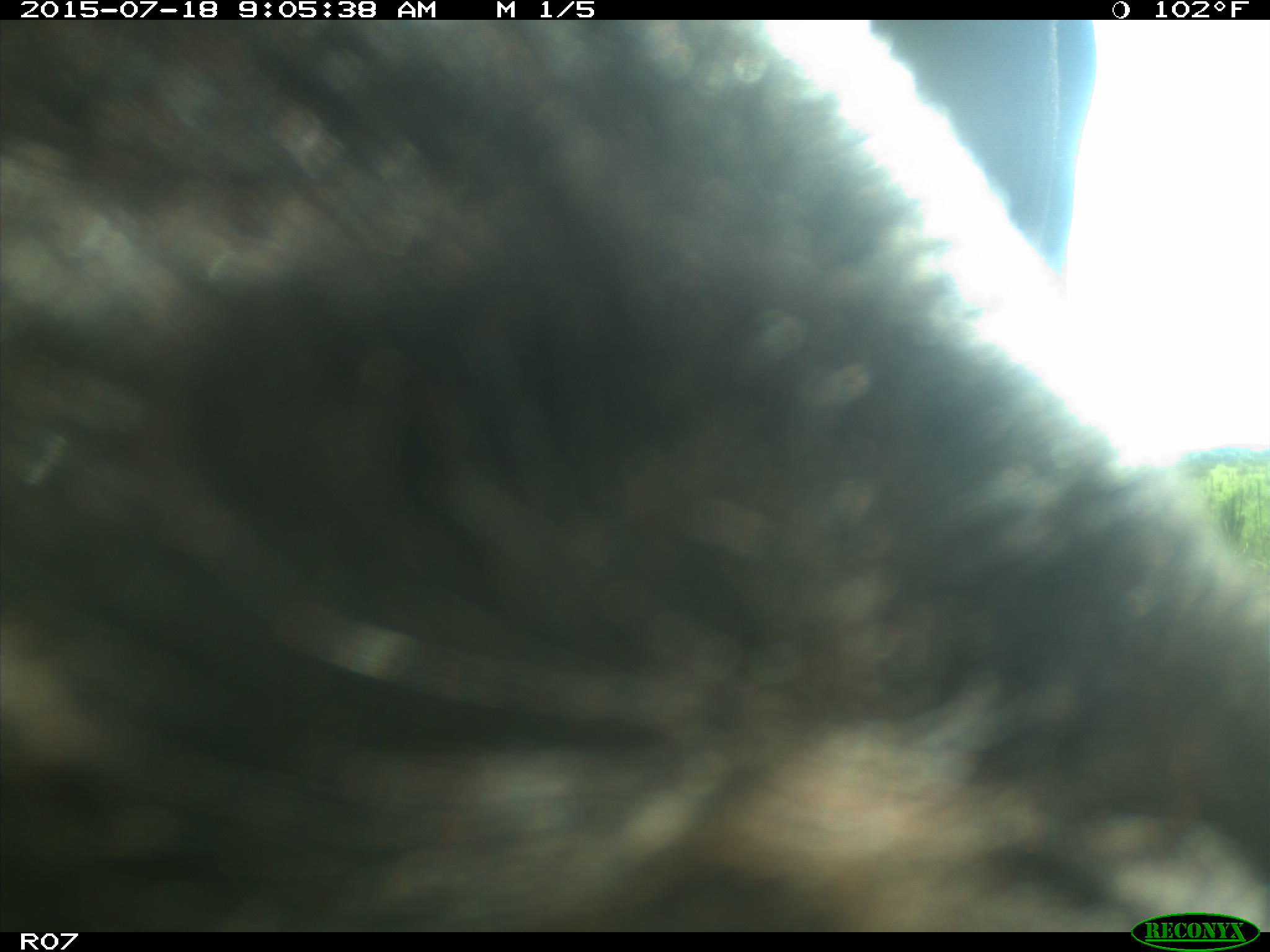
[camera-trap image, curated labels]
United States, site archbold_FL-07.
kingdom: Animalia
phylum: Chordata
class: Mammalia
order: Artiodactyla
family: Bovidae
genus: Bos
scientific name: Bos taurus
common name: domestic cow